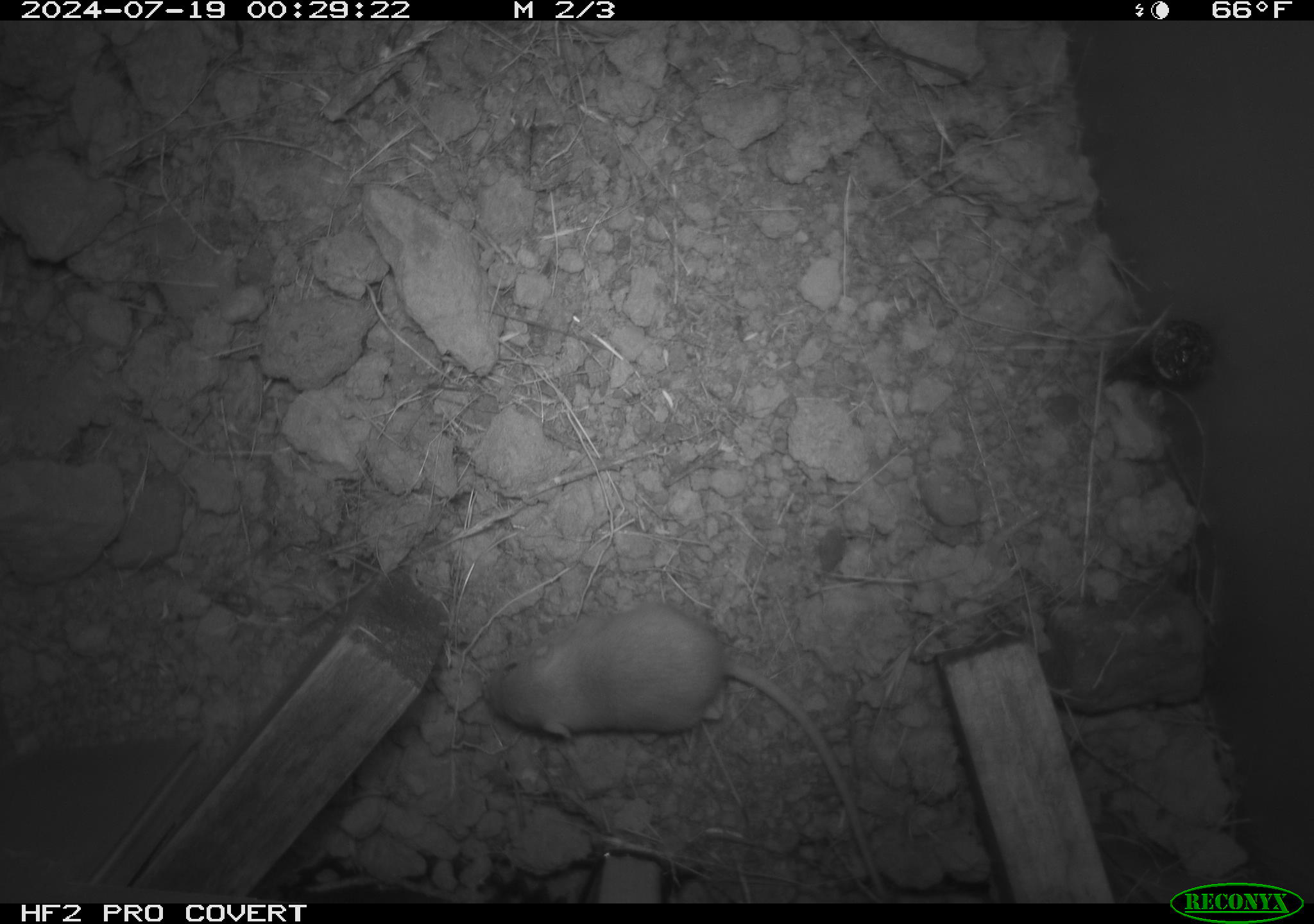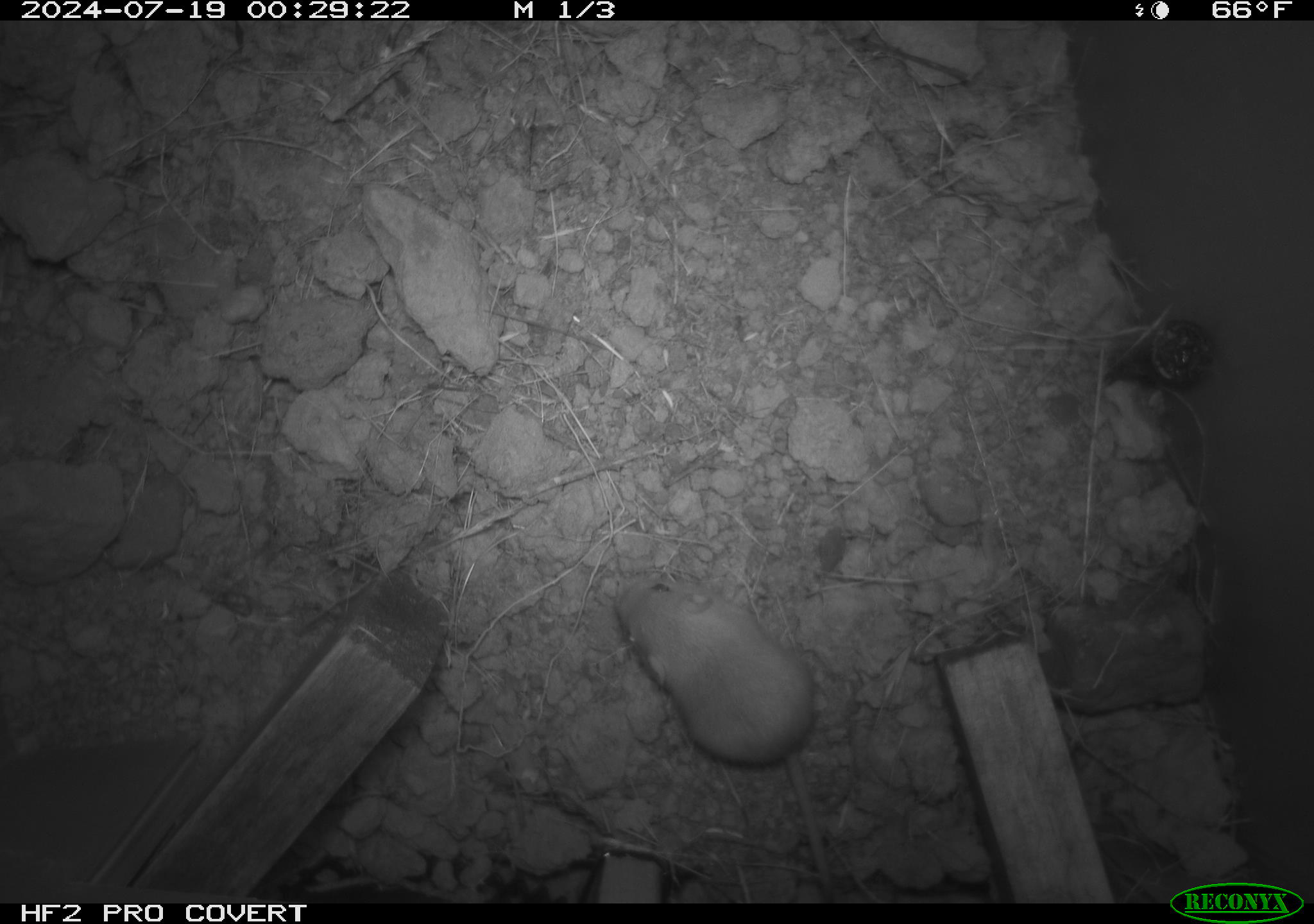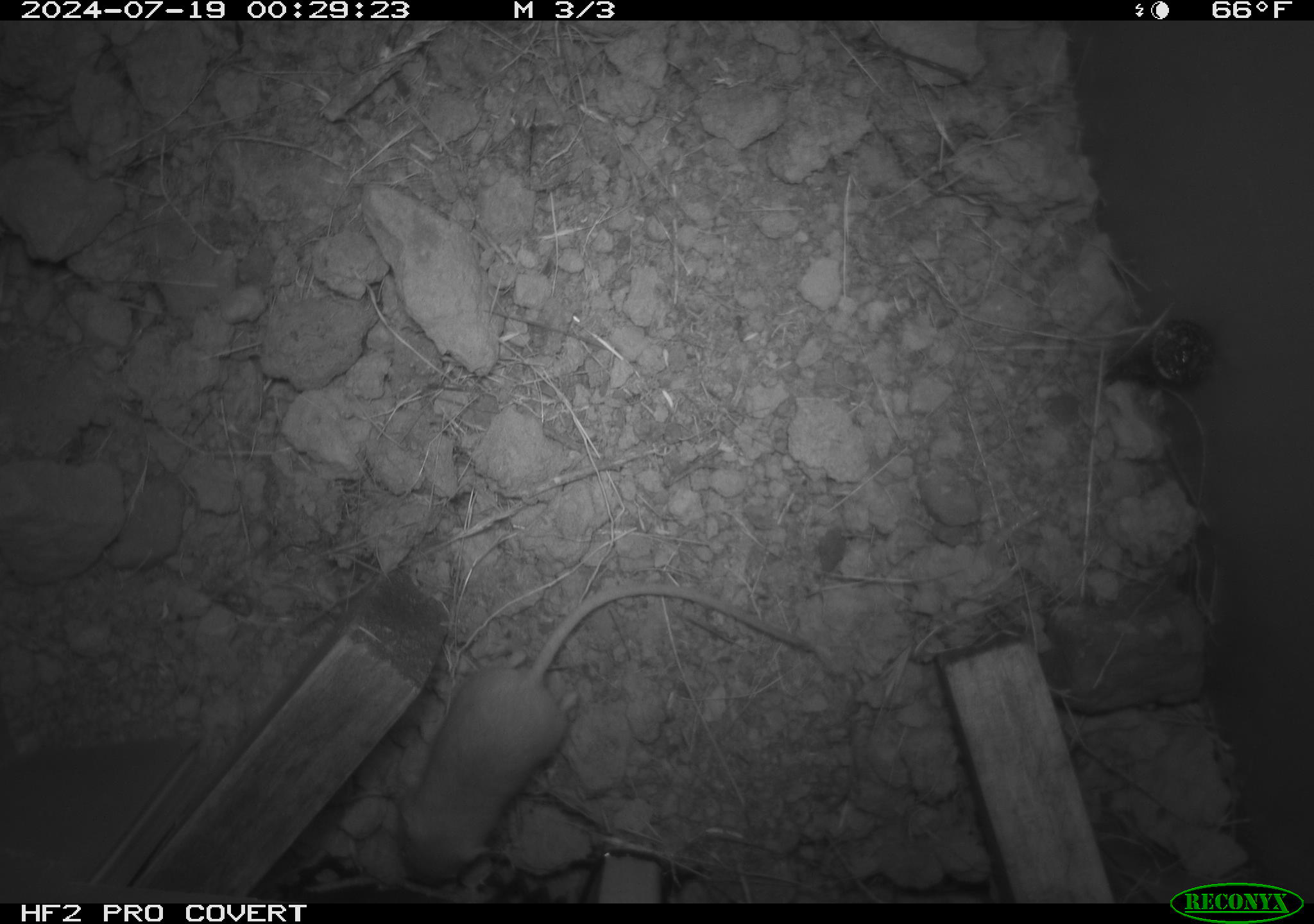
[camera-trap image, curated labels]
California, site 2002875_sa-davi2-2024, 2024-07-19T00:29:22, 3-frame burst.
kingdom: Animalia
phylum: Chordata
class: Mammalia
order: Rodentia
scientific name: Rodentia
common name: mouse species